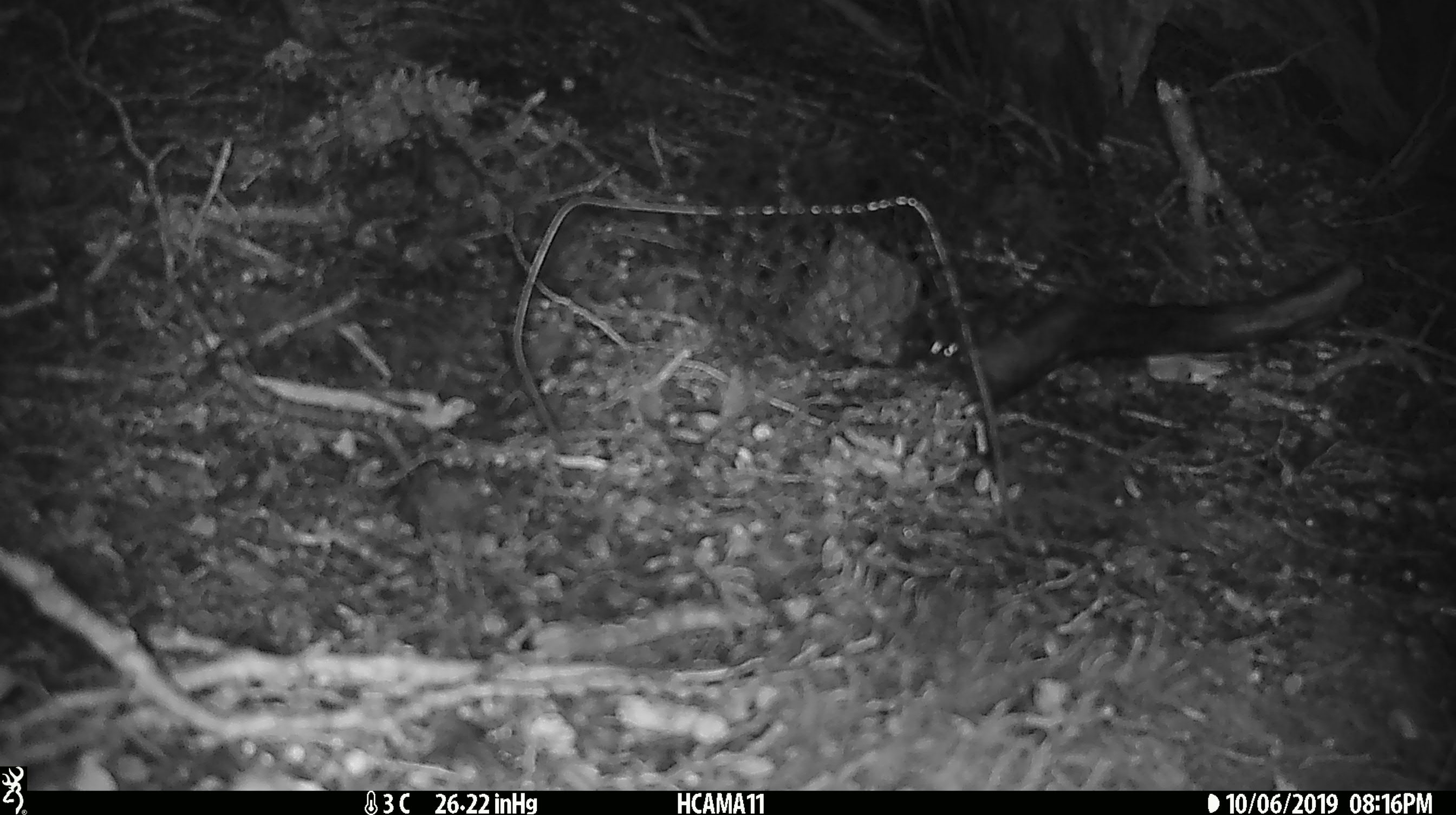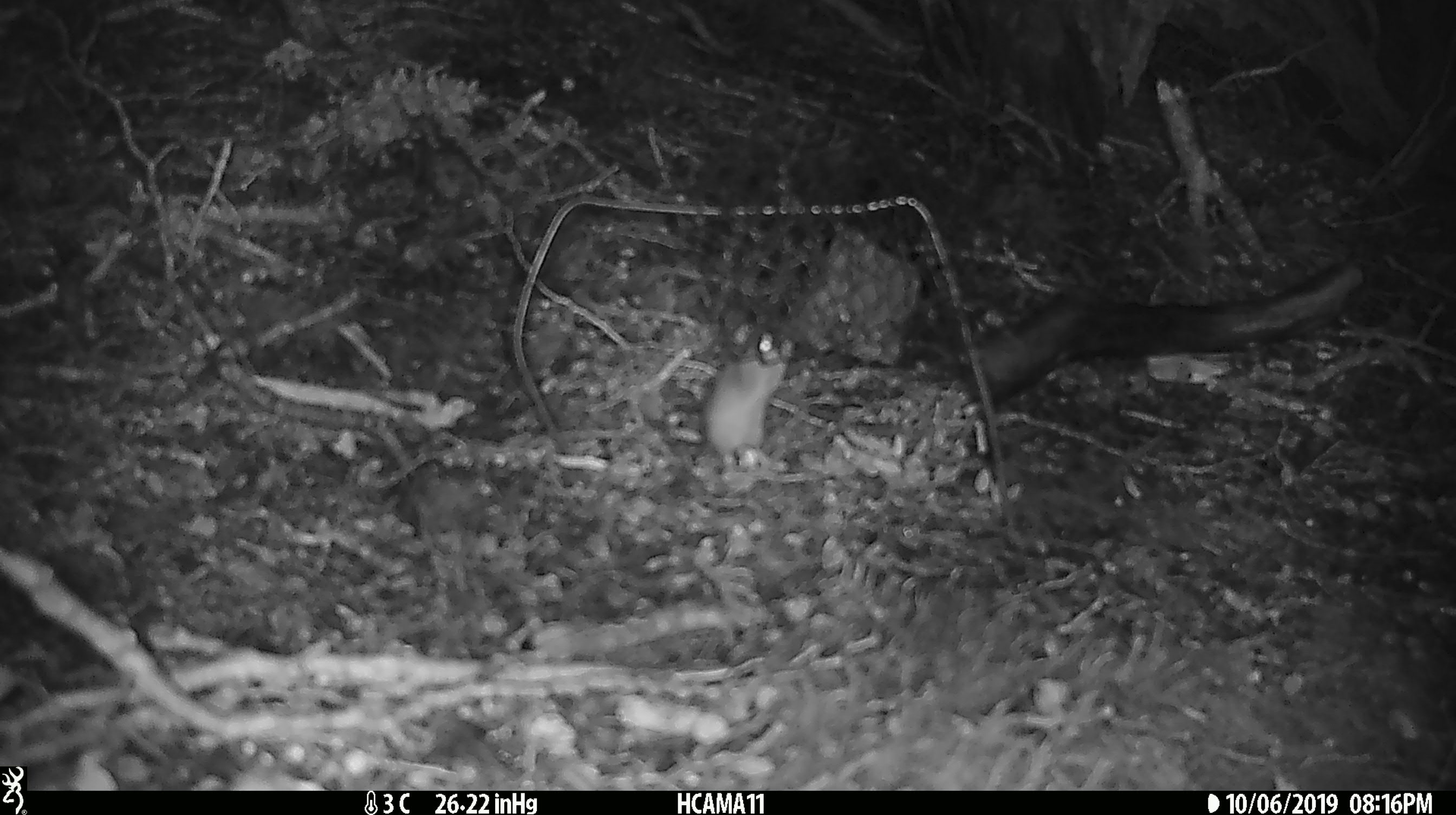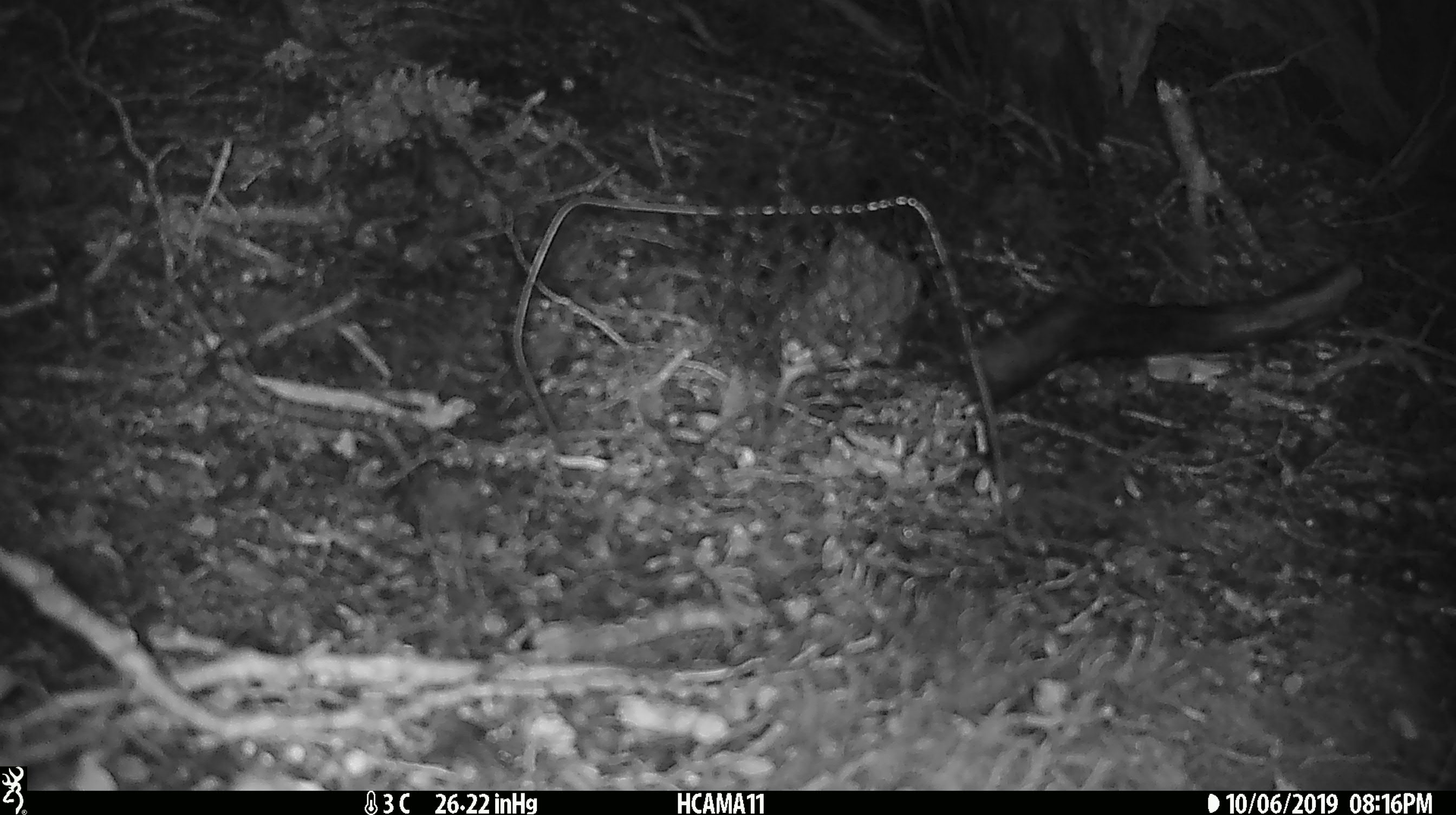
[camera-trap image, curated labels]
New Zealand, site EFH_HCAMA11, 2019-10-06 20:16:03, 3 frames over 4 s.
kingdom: Animalia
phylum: Chordata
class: Mammalia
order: Rodentia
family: Muridae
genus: Mus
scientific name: Mus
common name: mouse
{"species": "mouse (Mus)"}